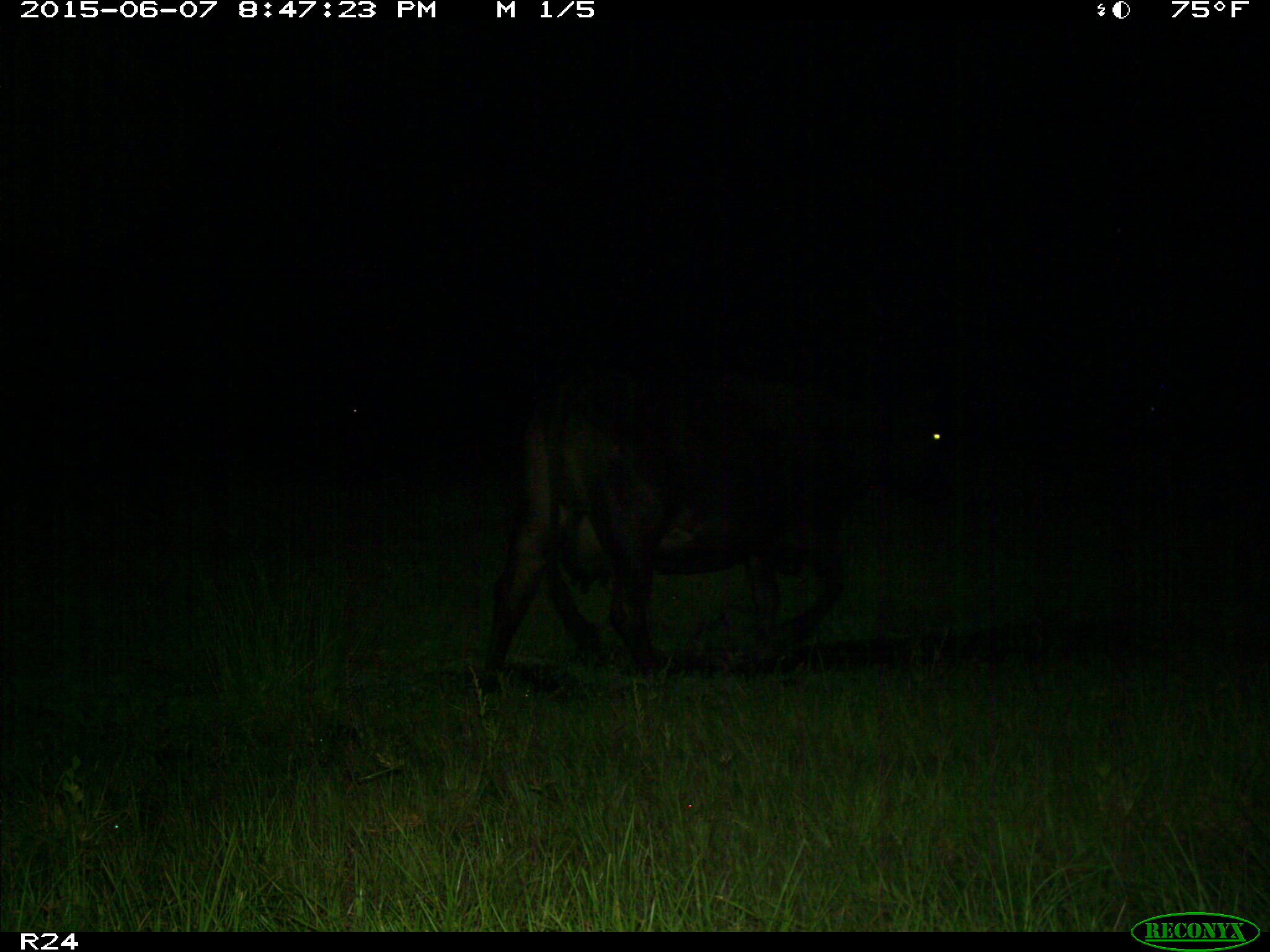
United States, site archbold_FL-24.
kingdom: Animalia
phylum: Chordata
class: Mammalia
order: Artiodactyla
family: Bovidae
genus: Bos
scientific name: Bos taurus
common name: domestic cow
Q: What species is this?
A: Bos taurus (domestic cow).